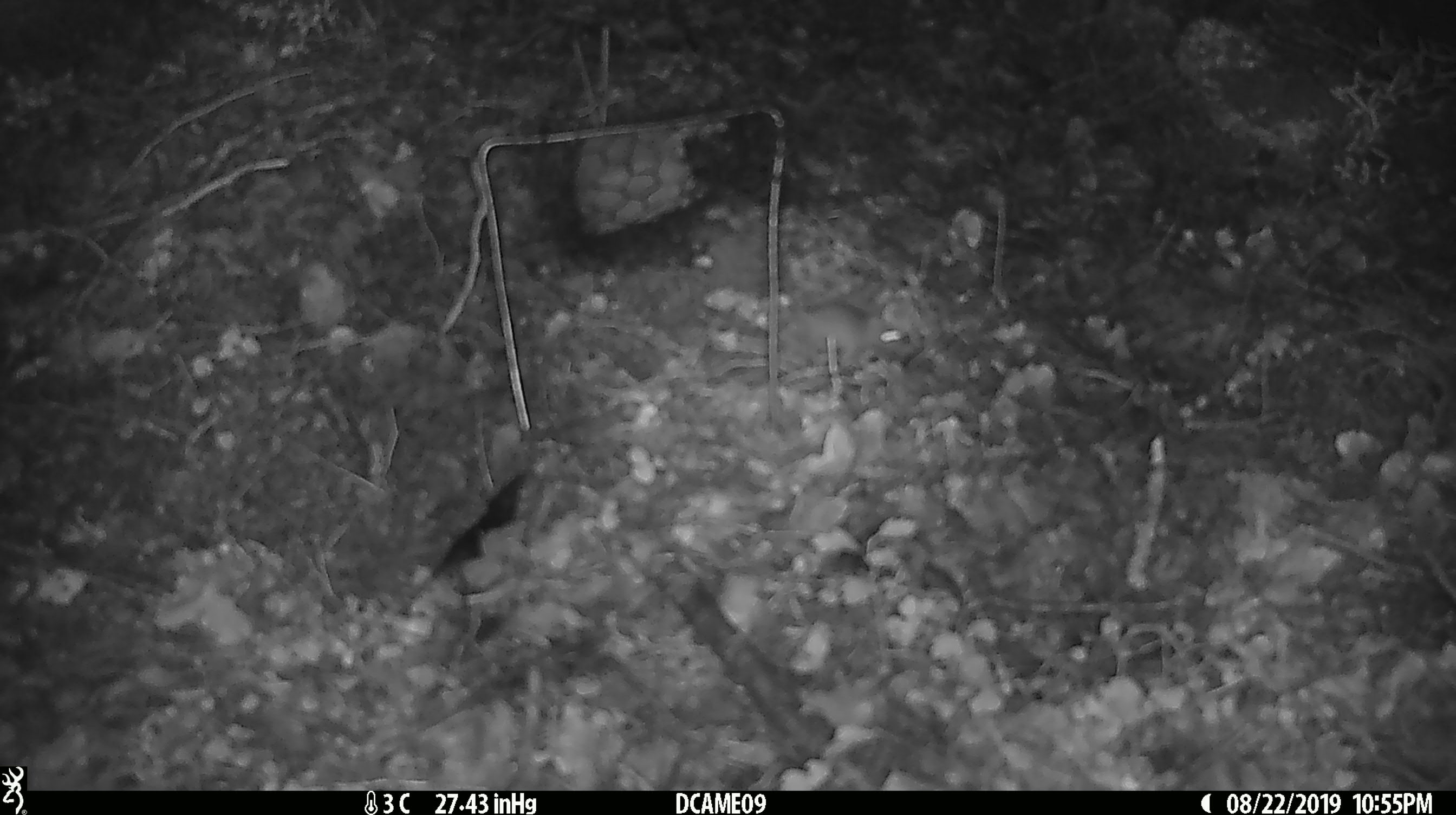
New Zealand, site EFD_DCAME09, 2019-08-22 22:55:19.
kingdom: Animalia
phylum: Chordata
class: Mammalia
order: Rodentia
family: Muridae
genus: Mus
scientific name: Mus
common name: mouse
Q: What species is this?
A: Mouse (Mus).